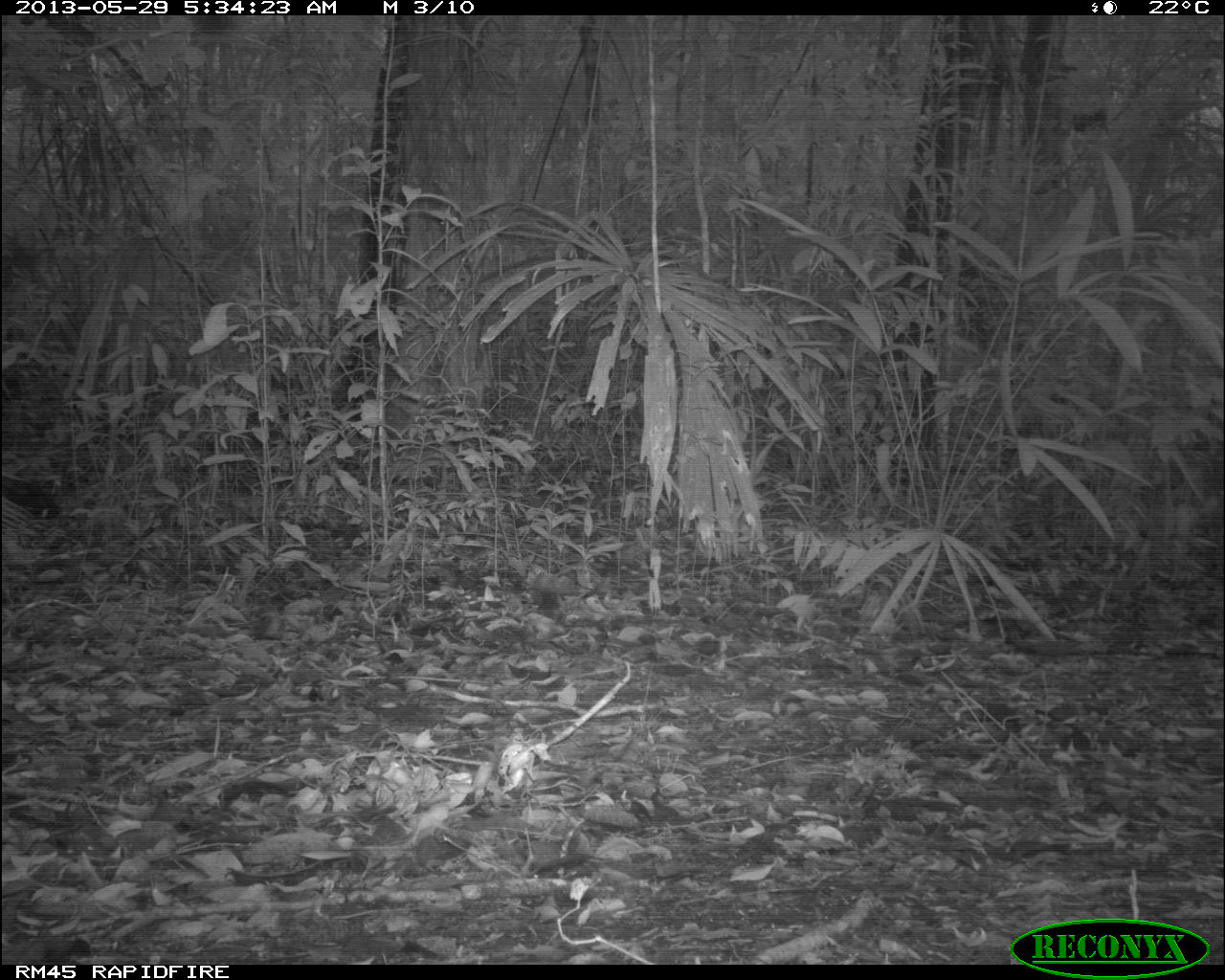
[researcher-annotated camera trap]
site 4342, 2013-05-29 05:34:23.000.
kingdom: Animalia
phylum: Chordata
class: Mammalia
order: Rodentia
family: Dasyproctidae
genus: Dasyprocta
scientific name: Dasyprocta punctata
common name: central american agouti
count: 1